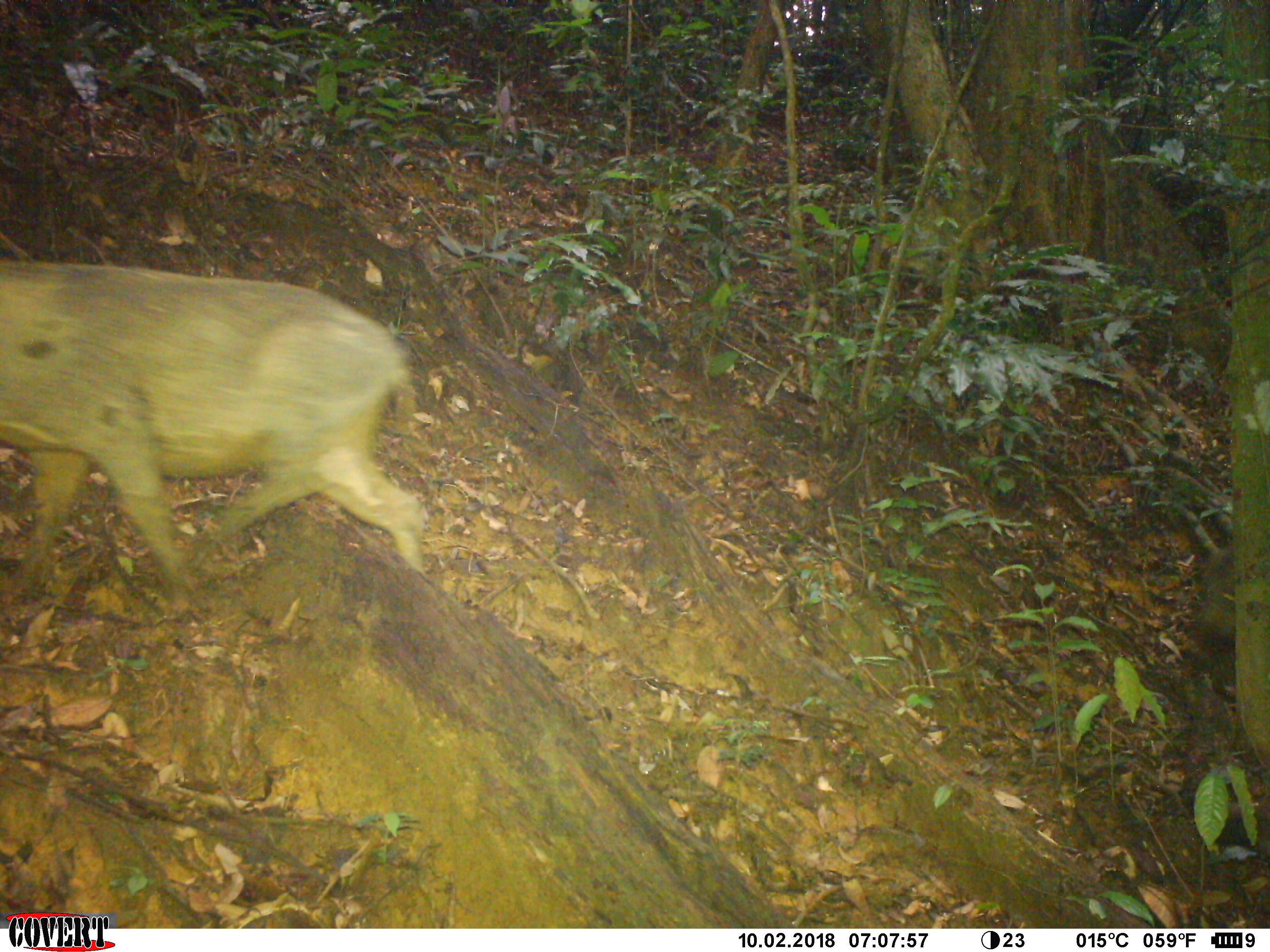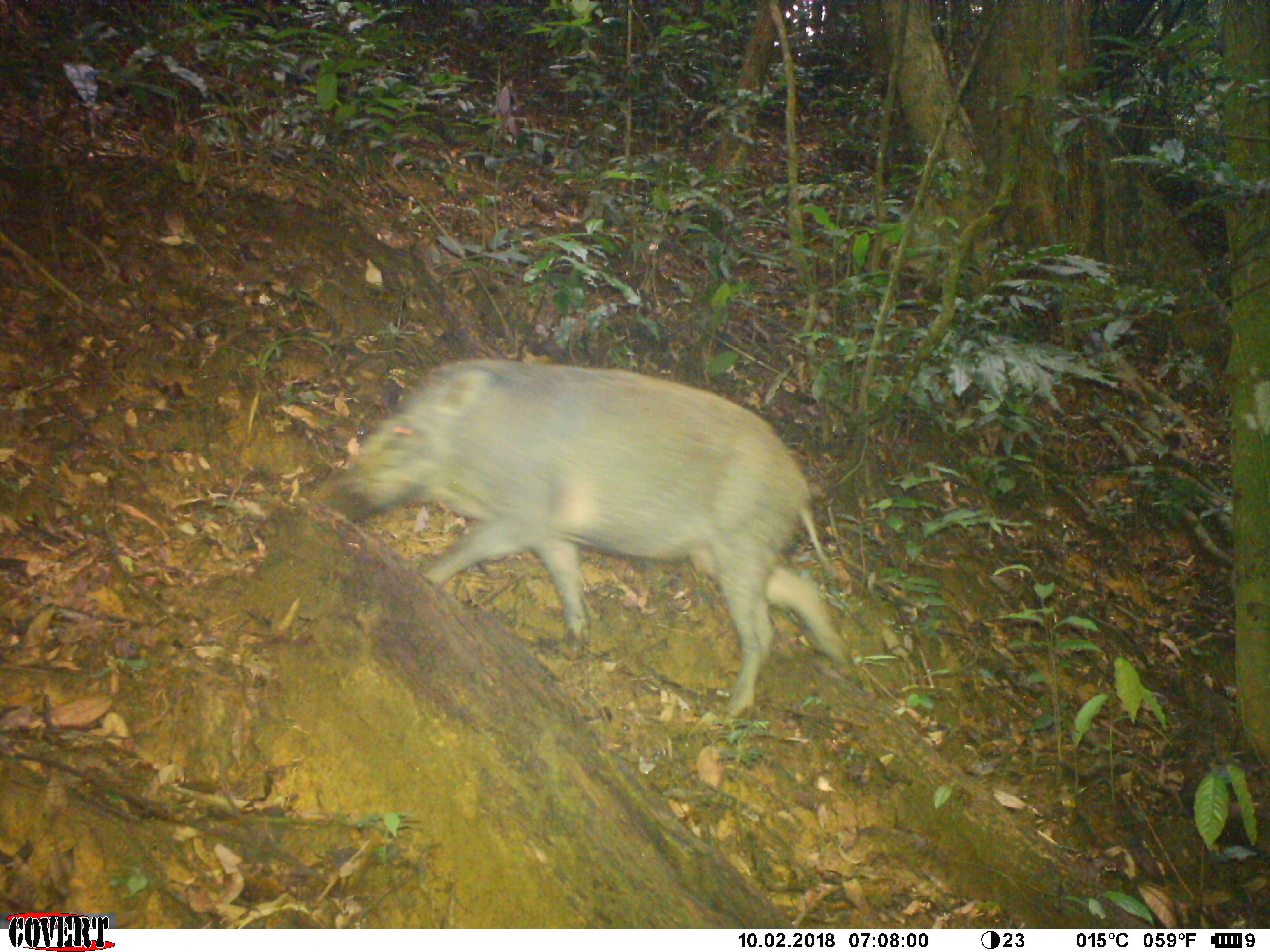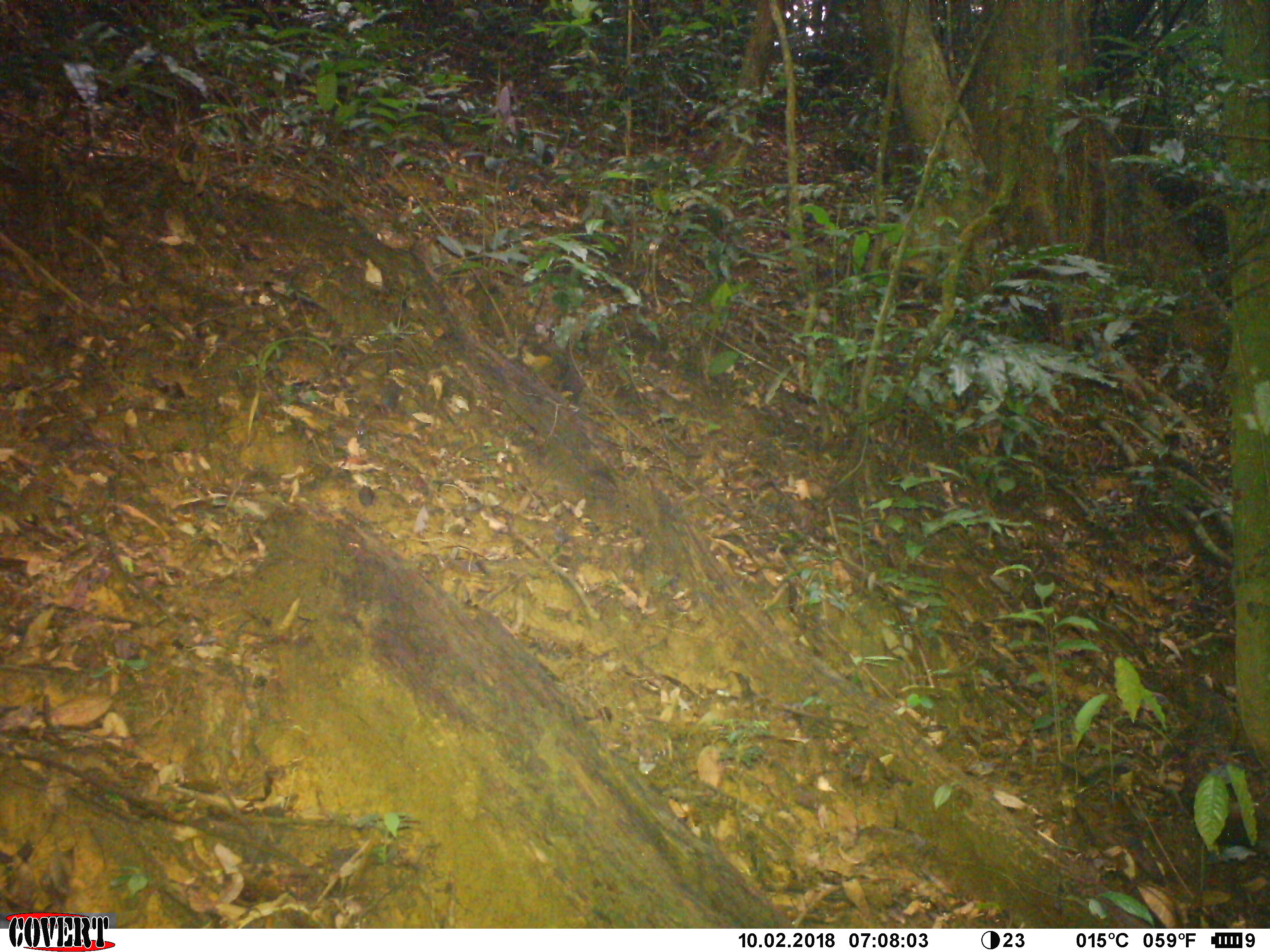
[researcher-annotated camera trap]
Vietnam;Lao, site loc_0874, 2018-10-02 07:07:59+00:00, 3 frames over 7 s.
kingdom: Animalia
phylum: Chordata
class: Mammalia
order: Artiodactyla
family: Suidae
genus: Sus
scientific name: Sus scrofa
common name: eurasian wild pig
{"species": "eurasian wild pig (Sus scrofa)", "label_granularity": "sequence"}